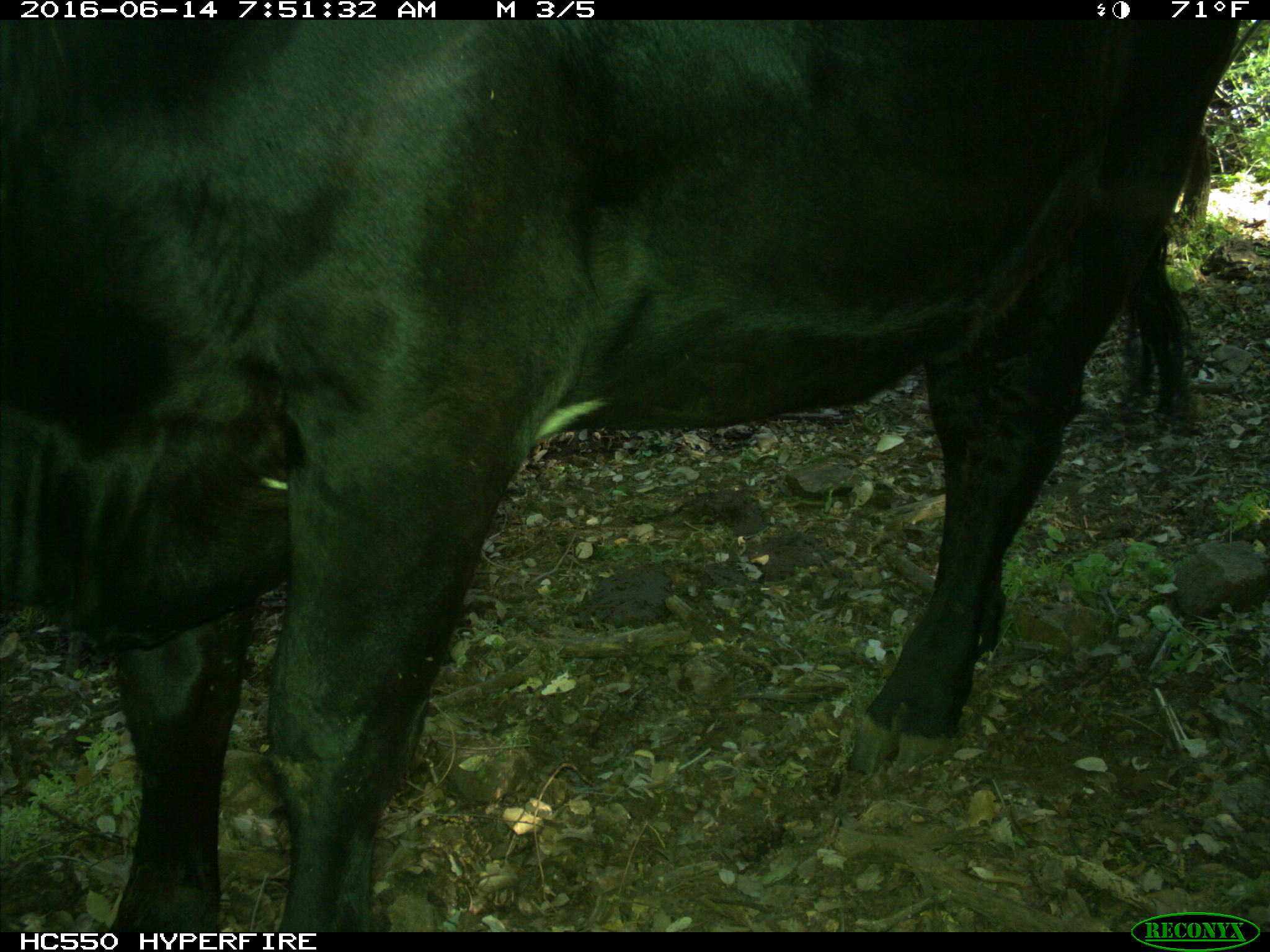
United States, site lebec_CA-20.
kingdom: Animalia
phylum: Chordata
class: Mammalia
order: Artiodactyla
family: Bovidae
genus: Bos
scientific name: Bos taurus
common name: domestic cow